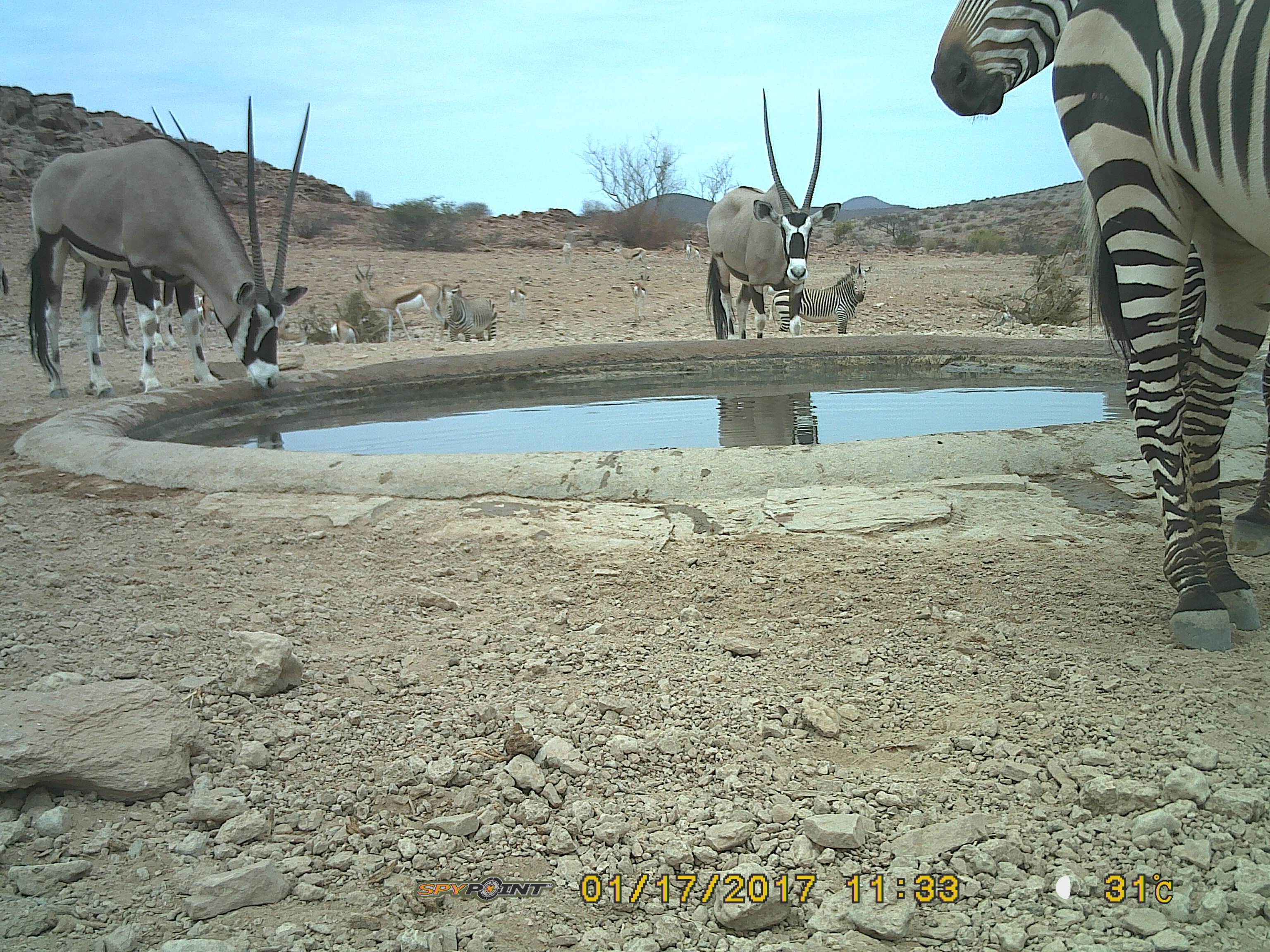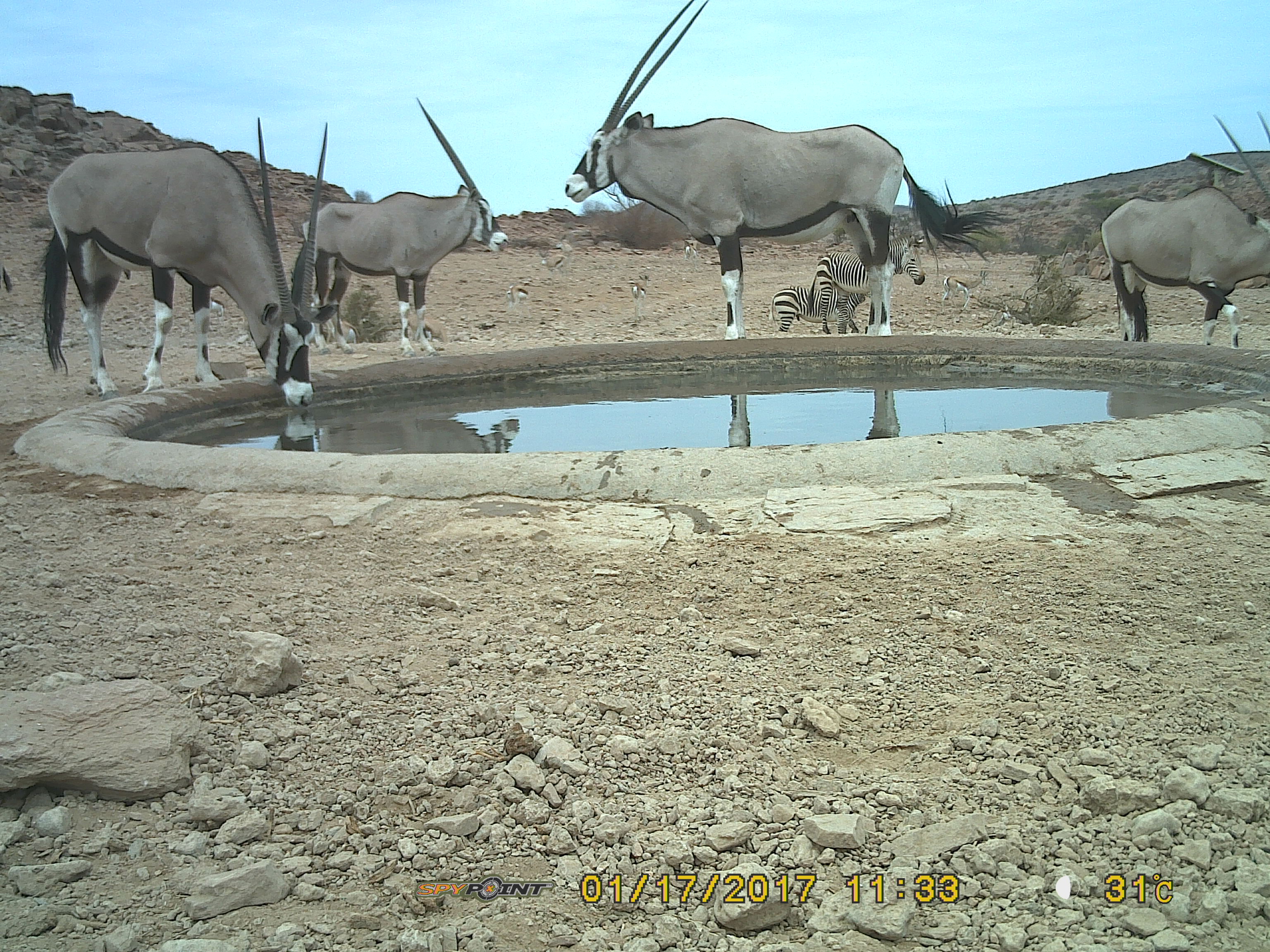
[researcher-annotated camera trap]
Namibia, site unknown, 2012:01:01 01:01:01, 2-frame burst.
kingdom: Animalia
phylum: Chordata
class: Mammalia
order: Perissodactyla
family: Equidae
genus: Equus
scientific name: Equus zebra hartmannae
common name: hartmann's mountain zebra